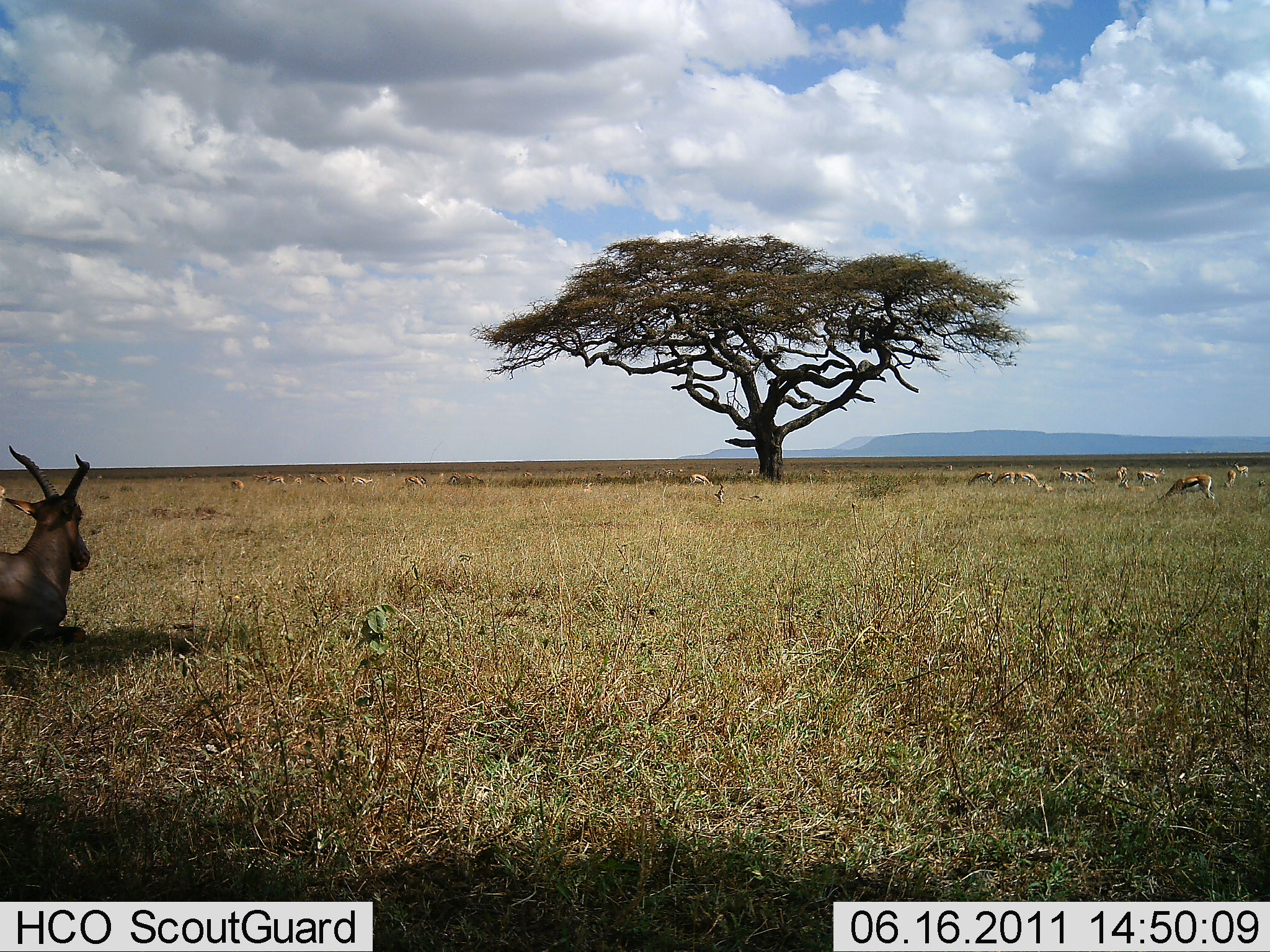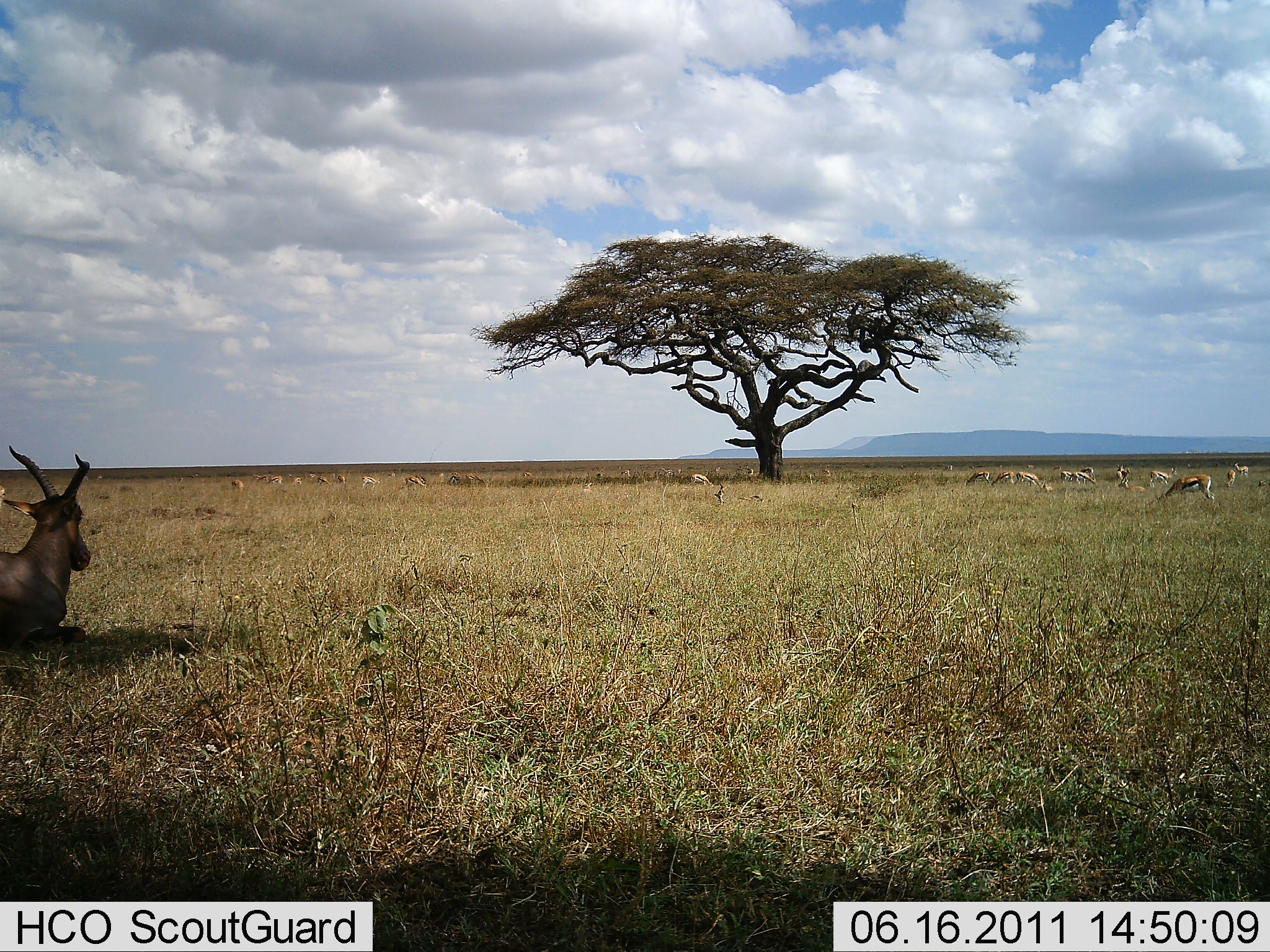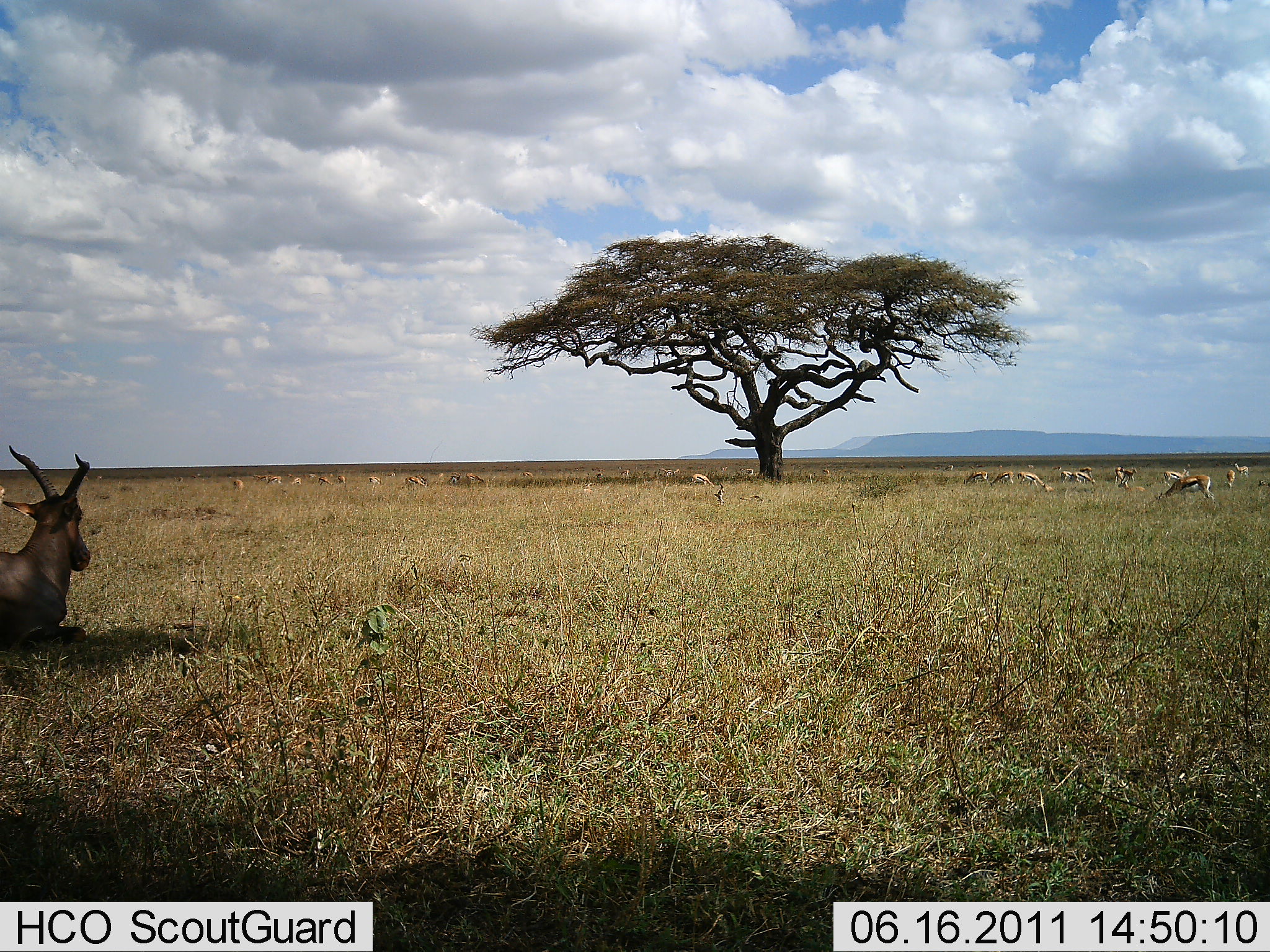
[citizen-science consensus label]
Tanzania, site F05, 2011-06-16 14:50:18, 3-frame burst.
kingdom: Animalia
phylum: Chordata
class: Mammalia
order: Artiodactyla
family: Bovidae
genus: Eudorcas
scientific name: Eudorcas thomsonii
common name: thomson's gazelle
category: gazellethomsons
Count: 11-50.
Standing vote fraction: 48%.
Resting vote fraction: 24%.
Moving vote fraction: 38%.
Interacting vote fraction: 0%.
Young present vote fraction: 0%.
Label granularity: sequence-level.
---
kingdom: Animalia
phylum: Chordata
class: Mammalia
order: Artiodactyla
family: Bovidae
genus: Alcelaphus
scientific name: Alcelaphus buselaphus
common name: hartebeest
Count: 1.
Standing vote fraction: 0%.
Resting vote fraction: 100%.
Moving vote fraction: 0%.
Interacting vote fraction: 0%.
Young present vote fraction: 0%.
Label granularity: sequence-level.